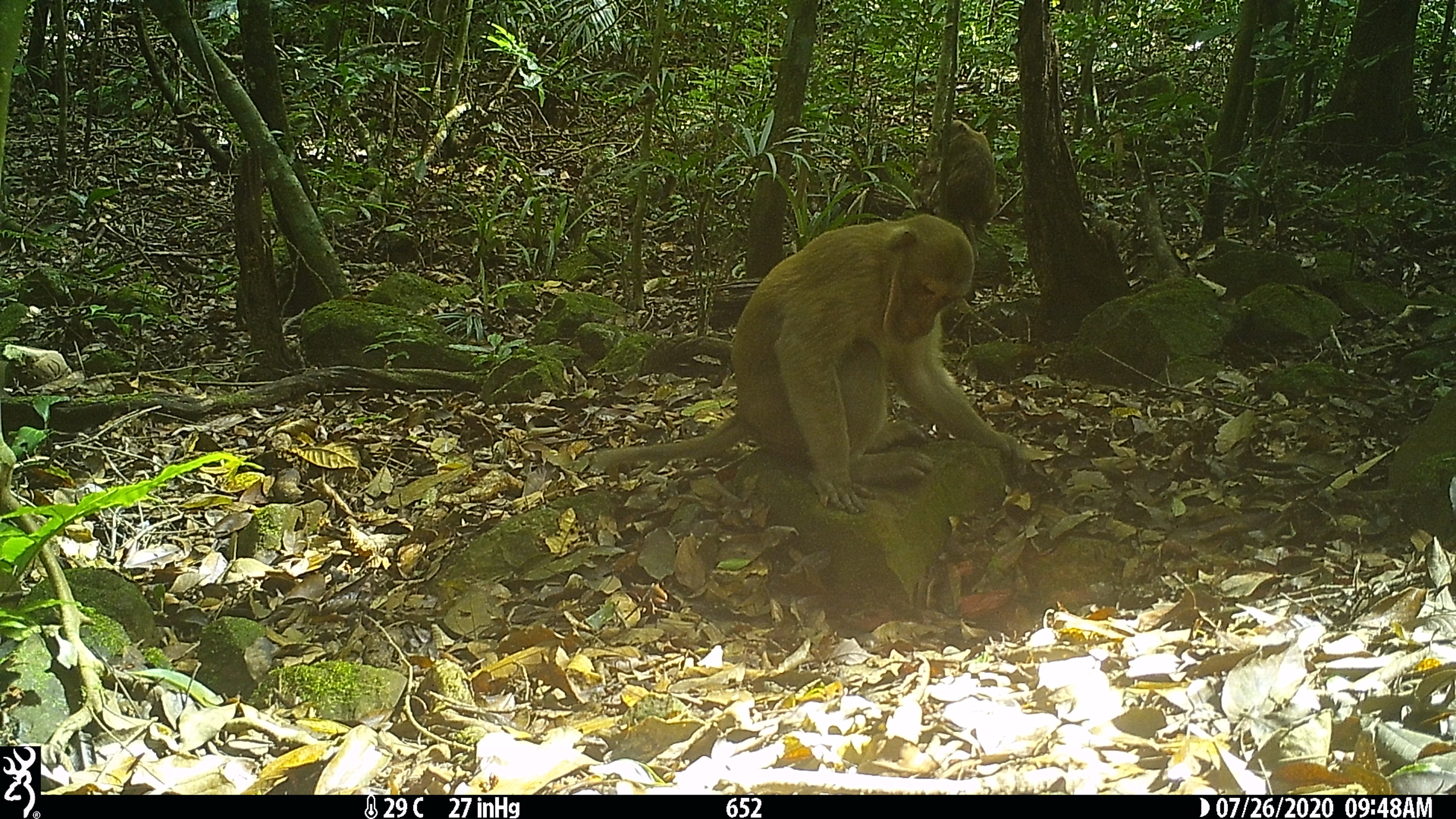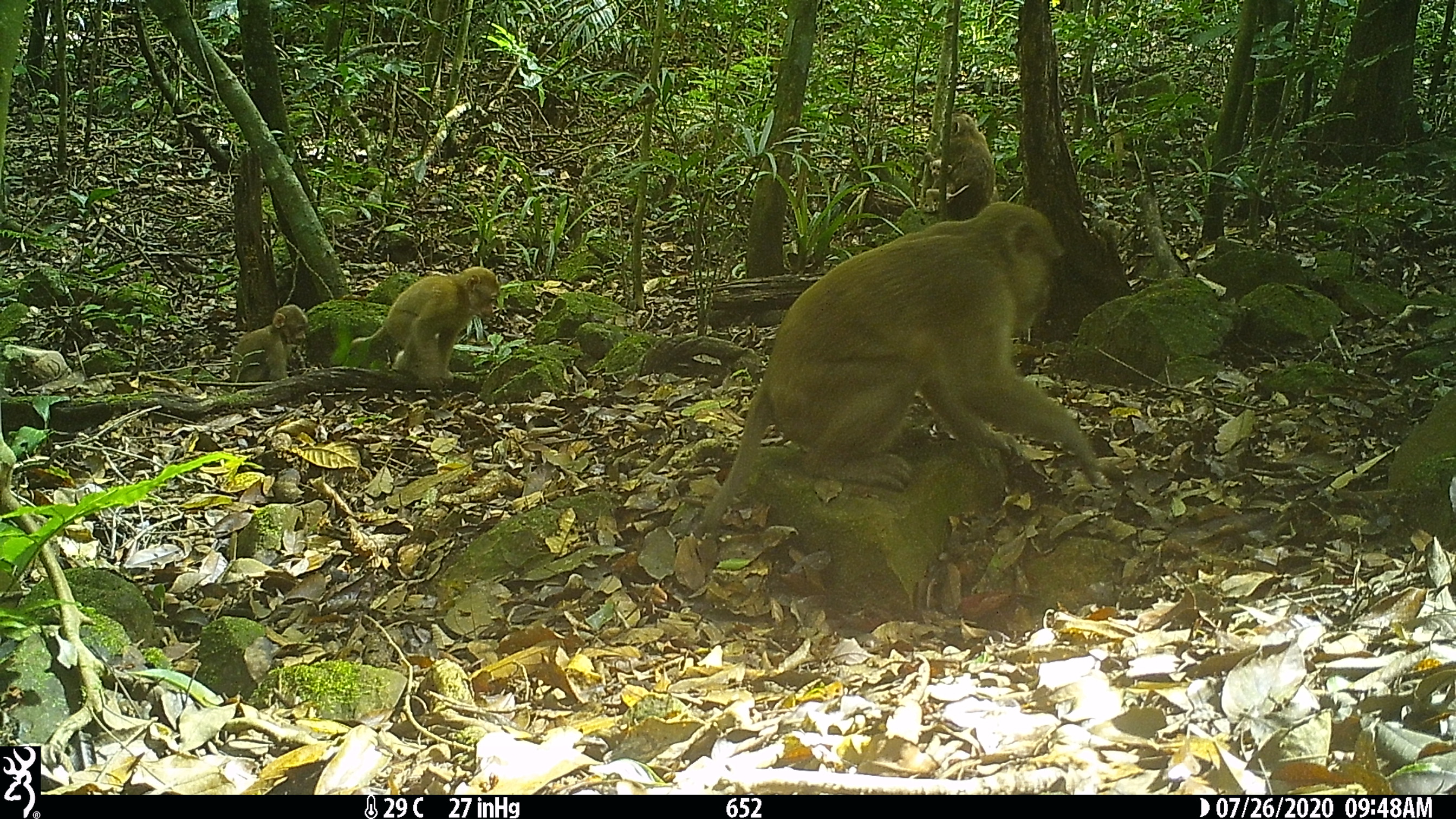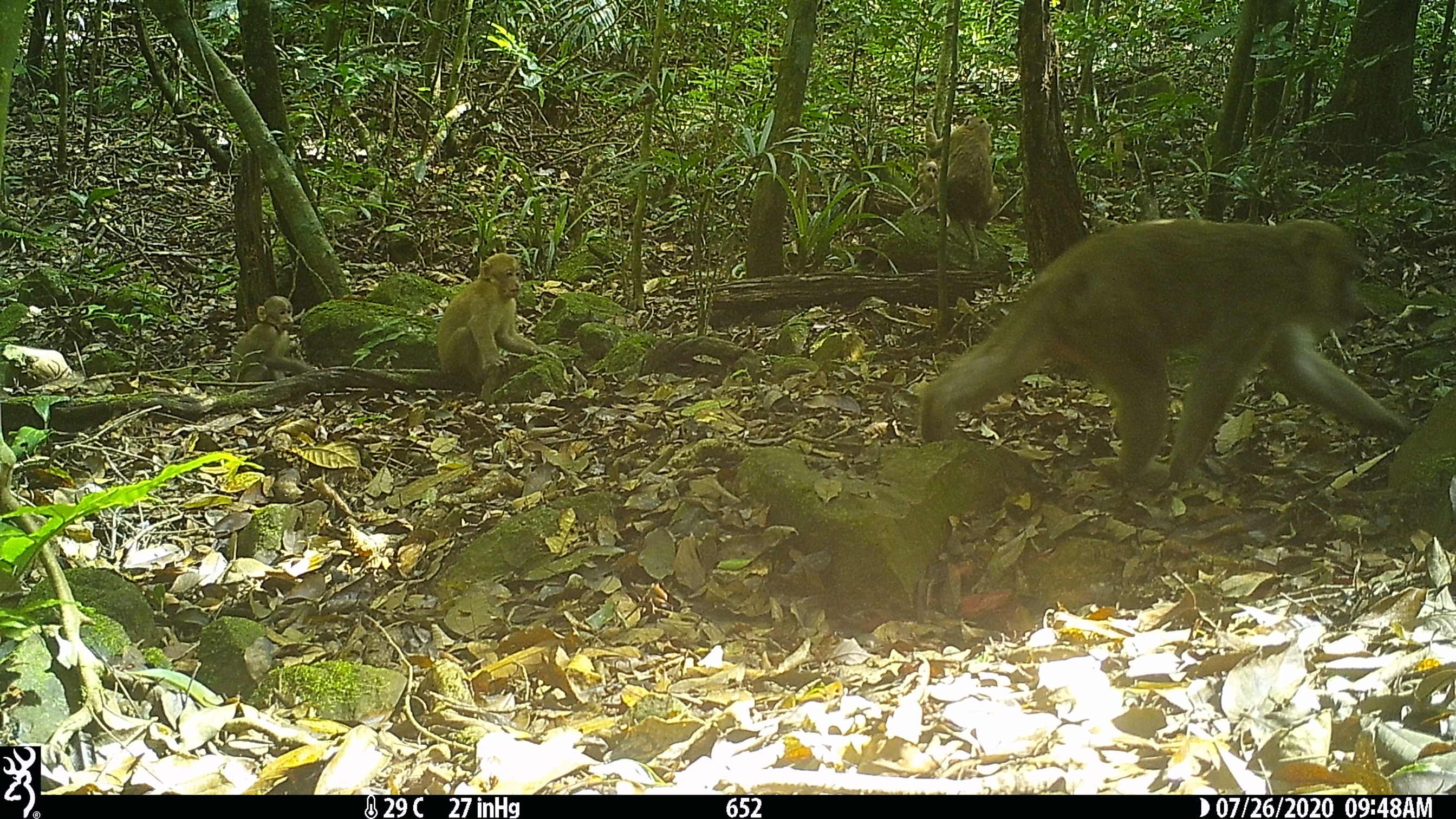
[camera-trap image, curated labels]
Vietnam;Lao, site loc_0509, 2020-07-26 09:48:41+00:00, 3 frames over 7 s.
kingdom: Animalia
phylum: Chordata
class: Mammalia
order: Primates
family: Cercopithecidae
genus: Macaca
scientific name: Macaca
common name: macaques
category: assam or rhesus macaque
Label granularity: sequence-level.